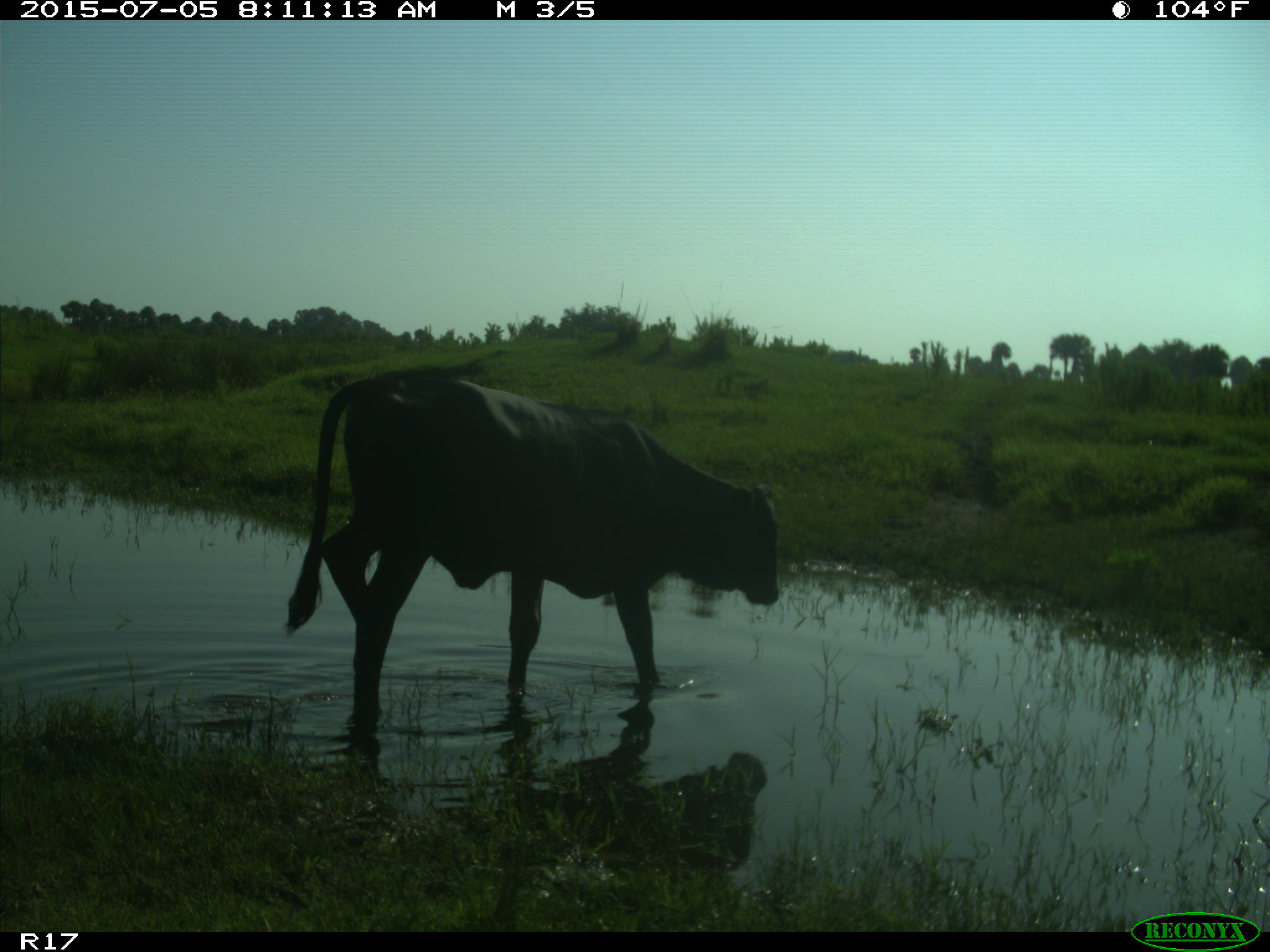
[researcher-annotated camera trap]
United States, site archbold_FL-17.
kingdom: Animalia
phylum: Chordata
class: Mammalia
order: Artiodactyla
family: Bovidae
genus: Bos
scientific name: Bos taurus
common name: domestic cow